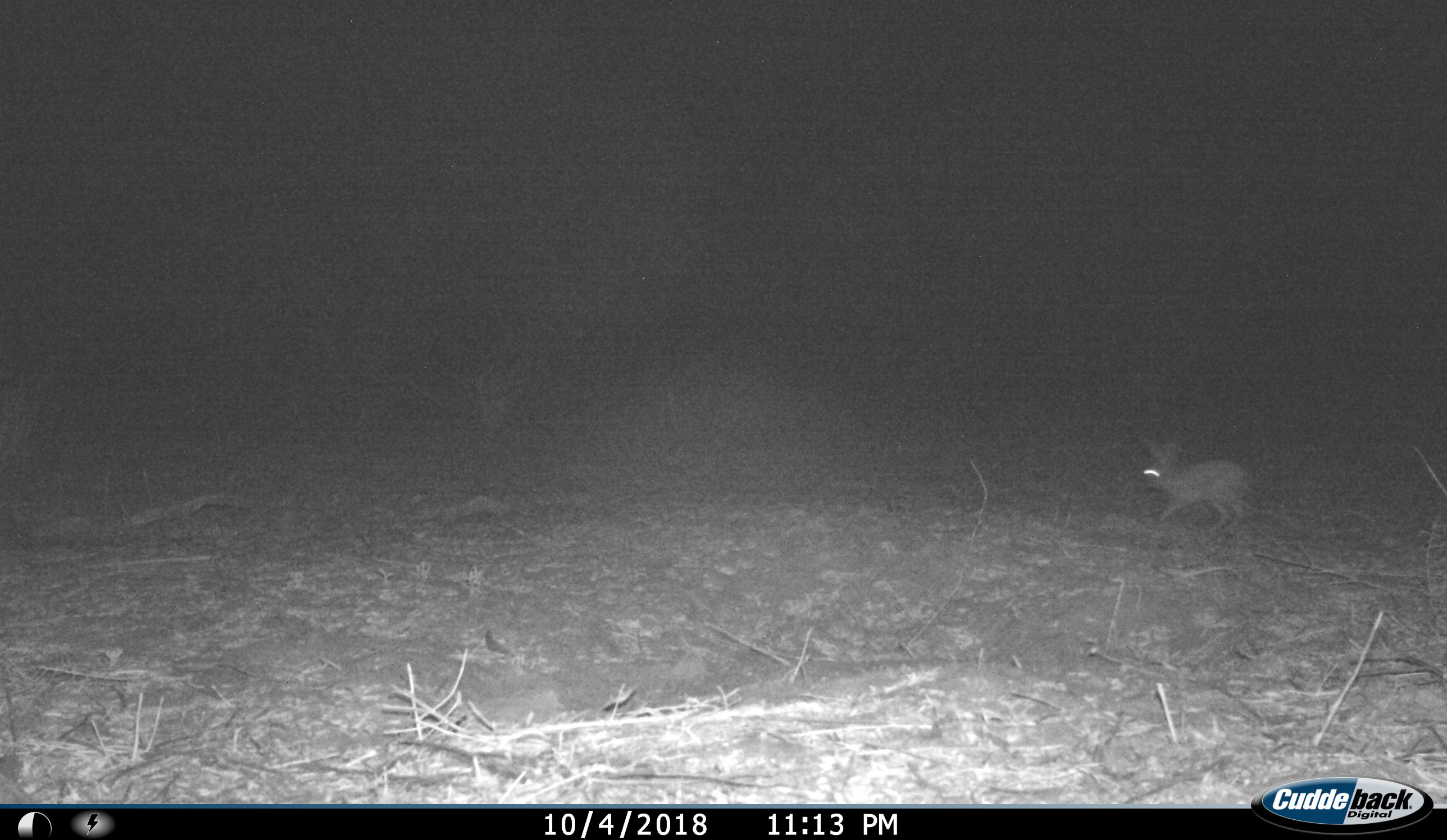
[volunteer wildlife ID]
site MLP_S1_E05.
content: unidentified animal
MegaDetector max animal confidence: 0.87